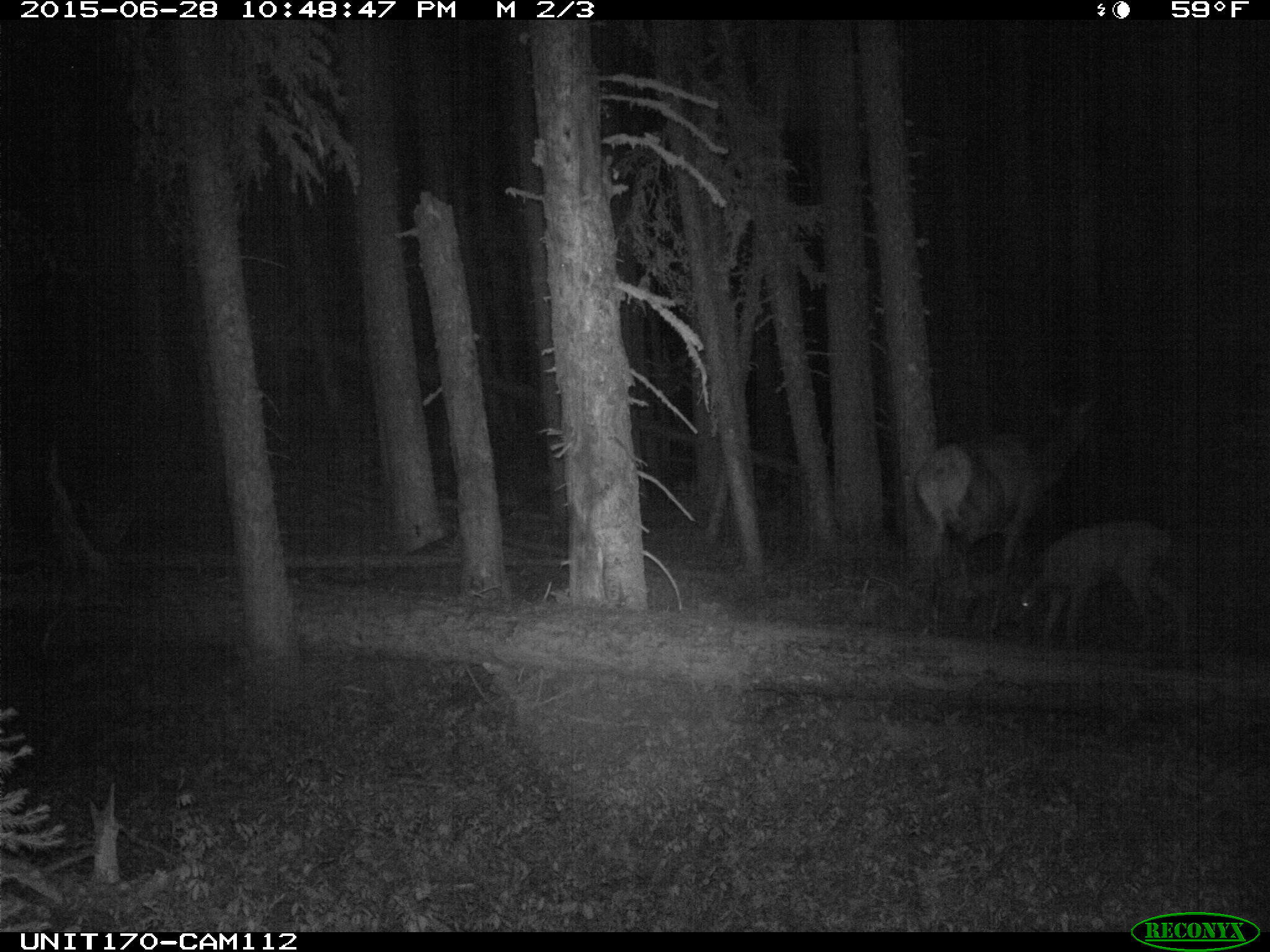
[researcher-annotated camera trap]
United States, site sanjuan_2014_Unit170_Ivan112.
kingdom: Animalia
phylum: Chordata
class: Mammalia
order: Artiodactyla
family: Cervidae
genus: Cervus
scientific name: Cervus elaphus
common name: red deer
Cervus elaphus (red deer).